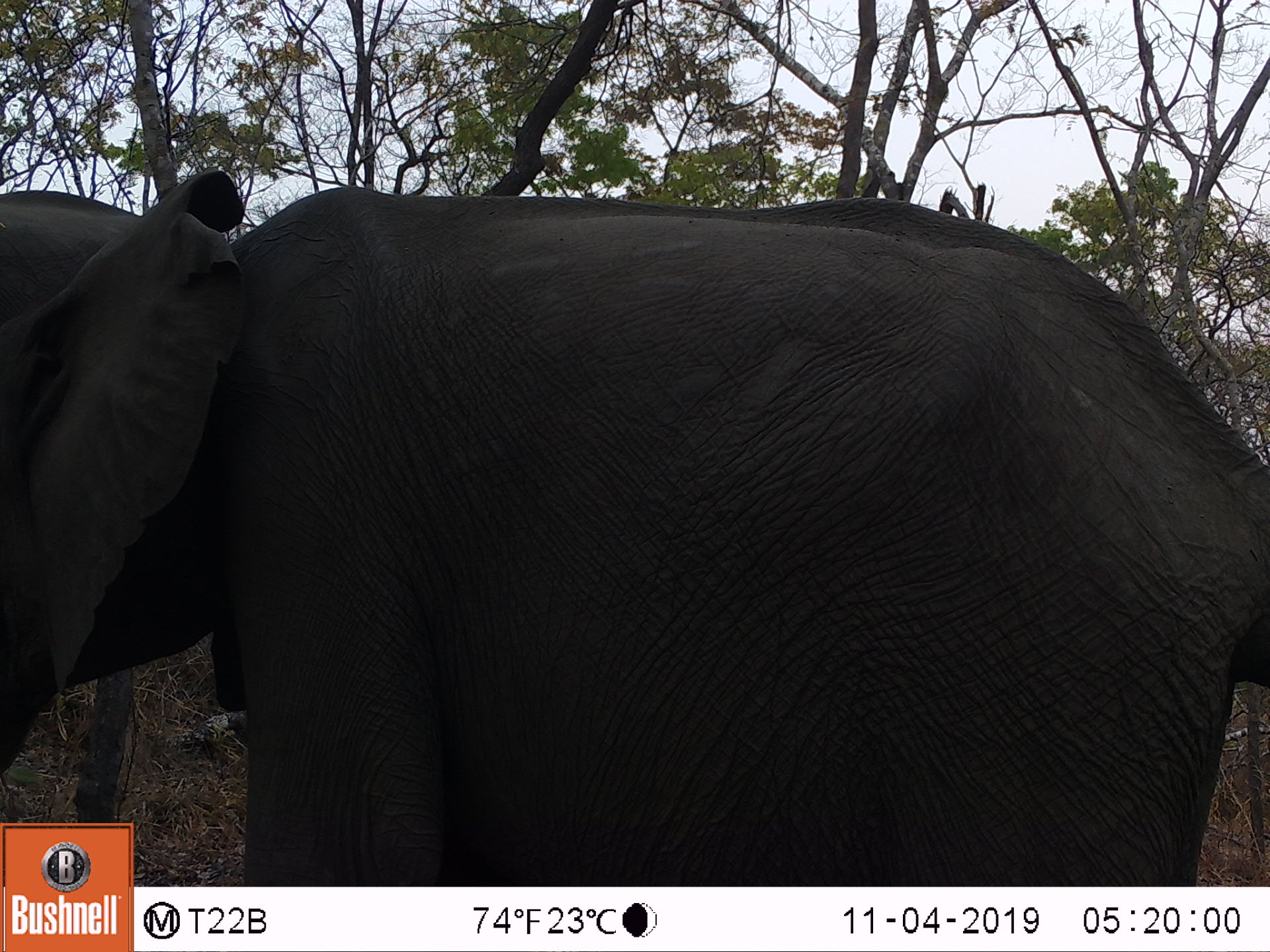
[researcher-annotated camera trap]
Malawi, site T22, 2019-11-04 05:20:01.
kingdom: Animalia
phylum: Chordata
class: Mammalia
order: Proboscidea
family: Elephantidae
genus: Loxodonta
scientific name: Loxodonta africana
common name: african savanna elephant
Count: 1.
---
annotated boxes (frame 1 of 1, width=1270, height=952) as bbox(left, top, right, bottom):
african savanna elephant: bbox(0, 162, 1269, 822)